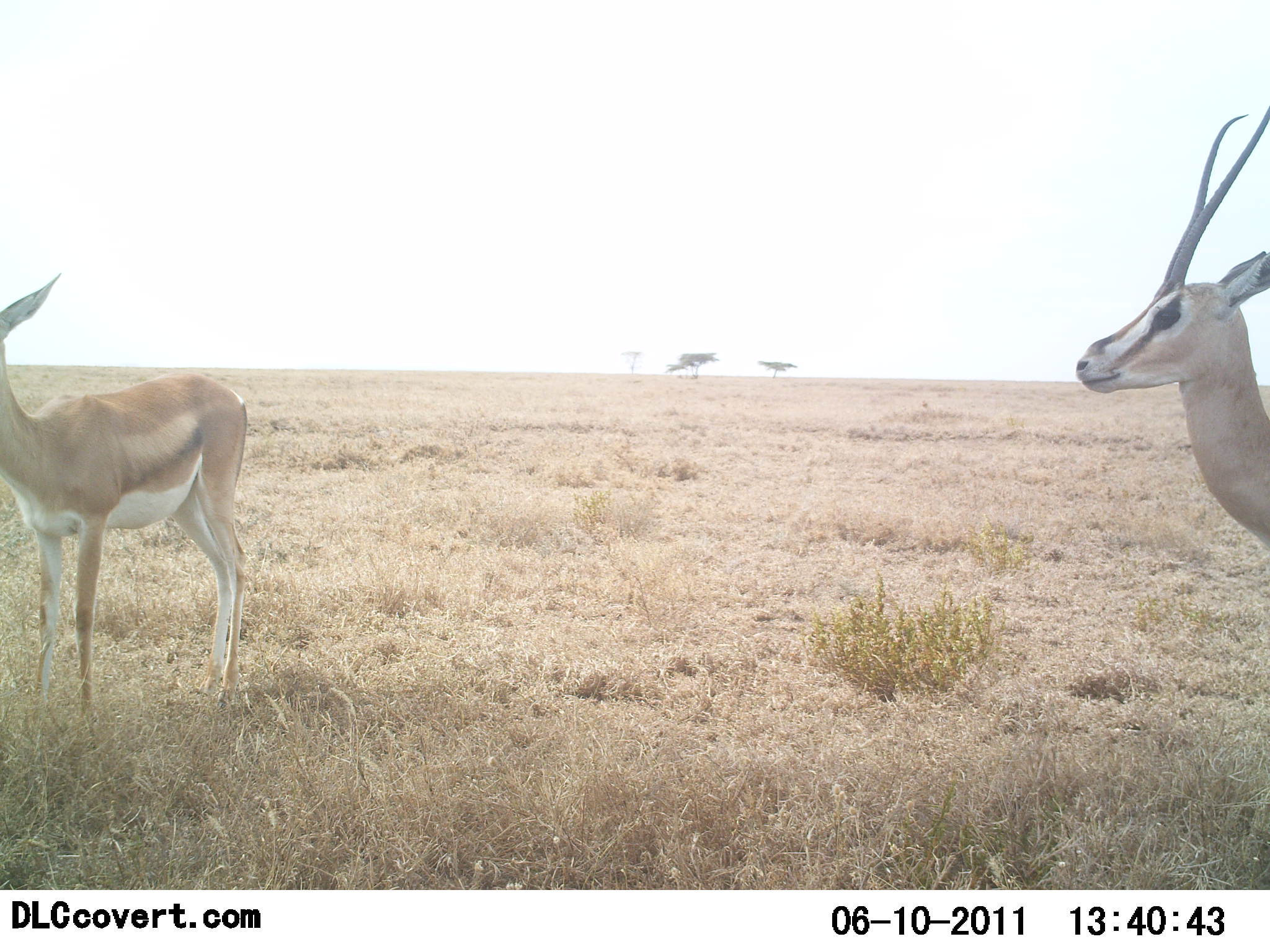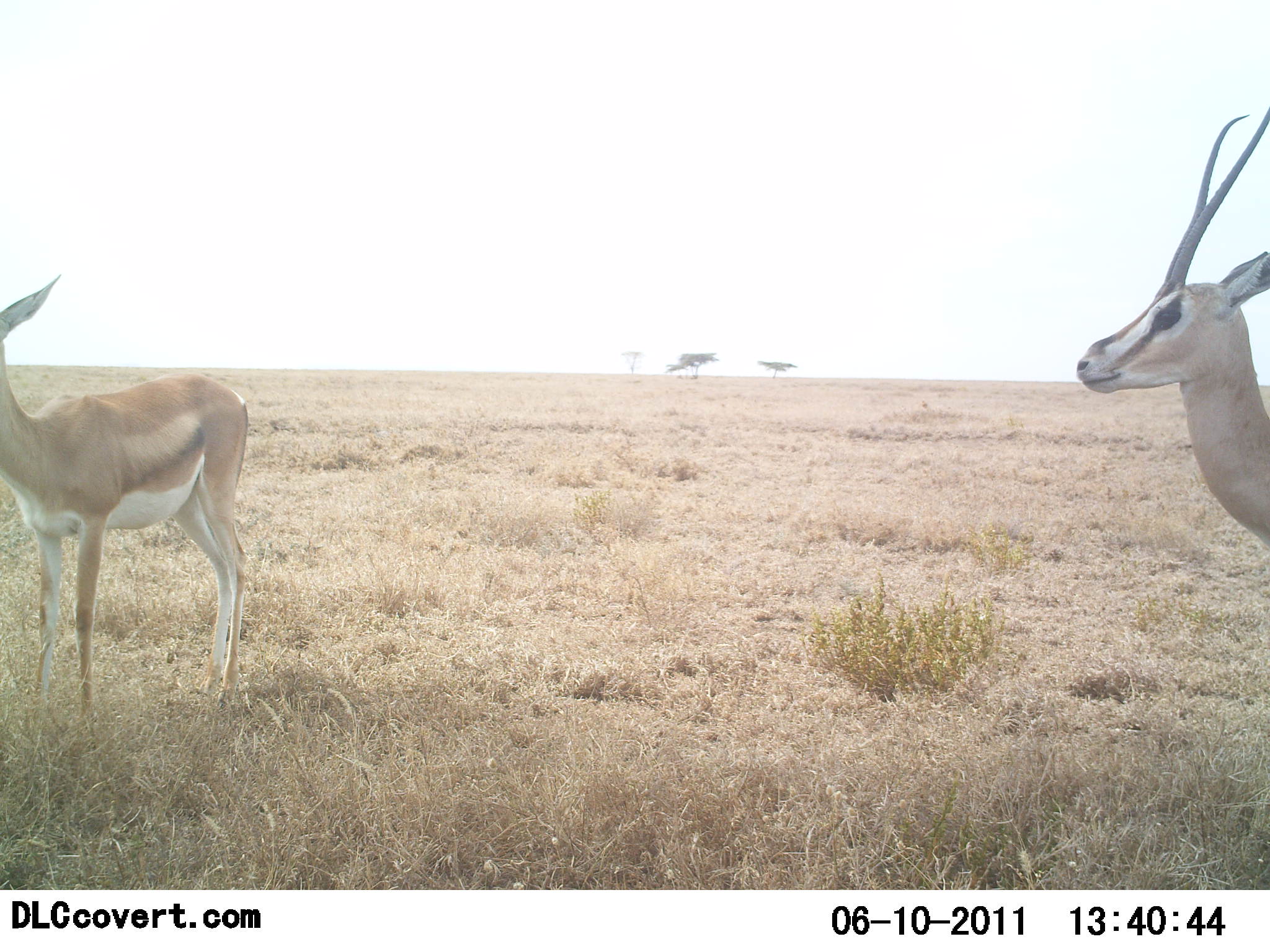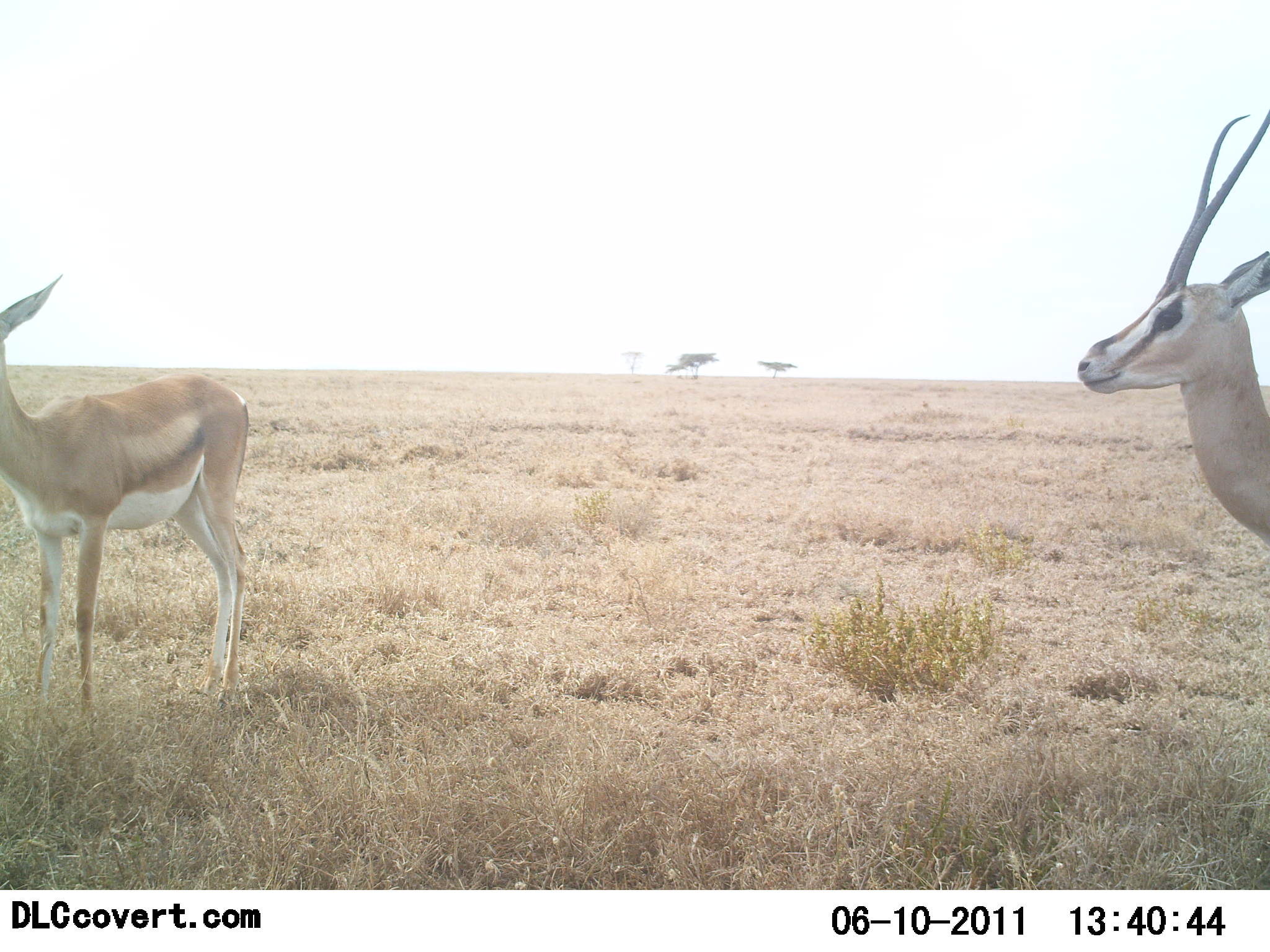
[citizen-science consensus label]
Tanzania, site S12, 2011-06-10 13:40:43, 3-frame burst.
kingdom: Animalia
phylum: Chordata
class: Mammalia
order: Artiodactyla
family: Bovidae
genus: Nanger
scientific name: Nanger granti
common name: grant's gazelle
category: gazellegrants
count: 2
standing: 92%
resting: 0%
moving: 8%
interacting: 0%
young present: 0%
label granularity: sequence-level